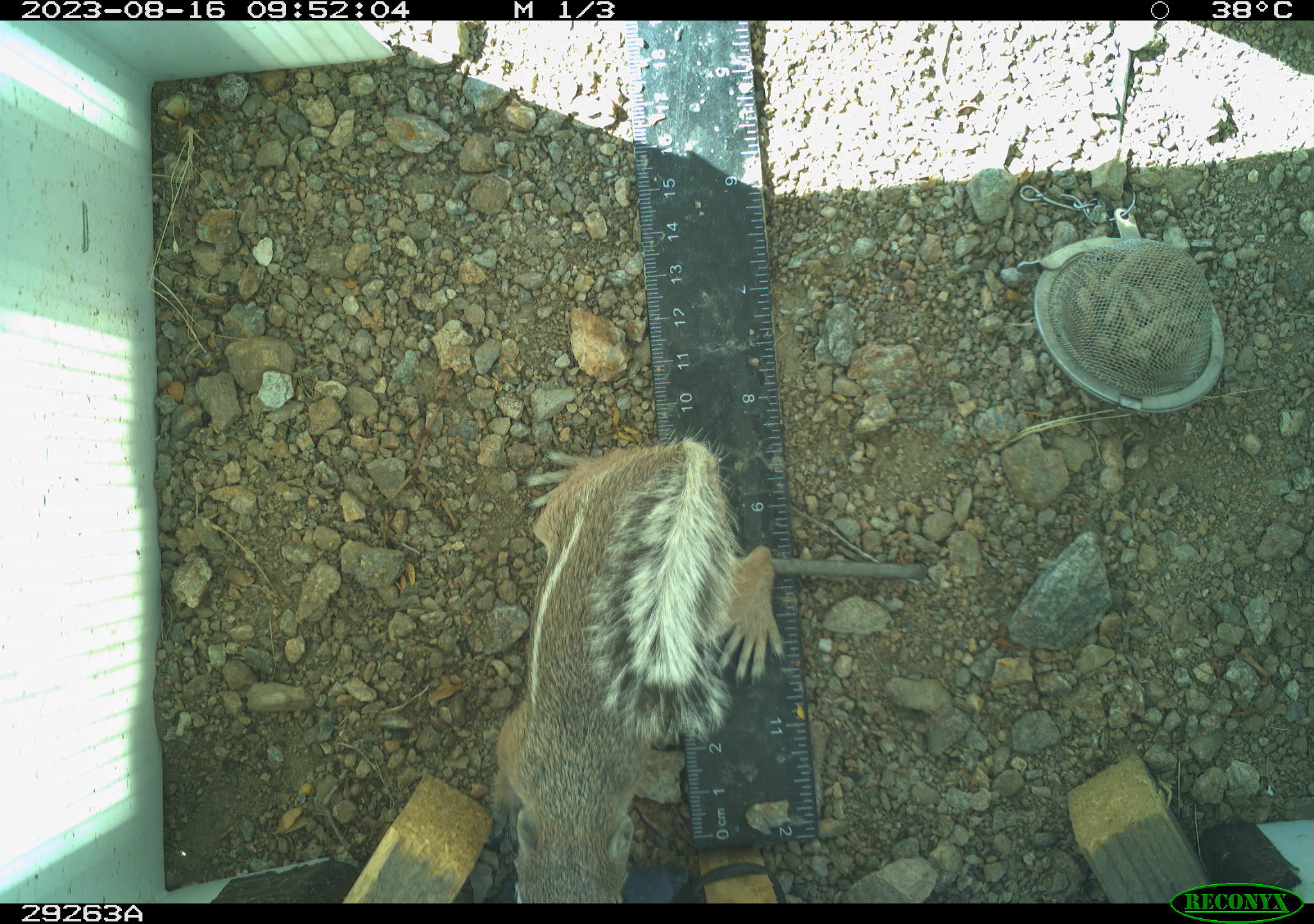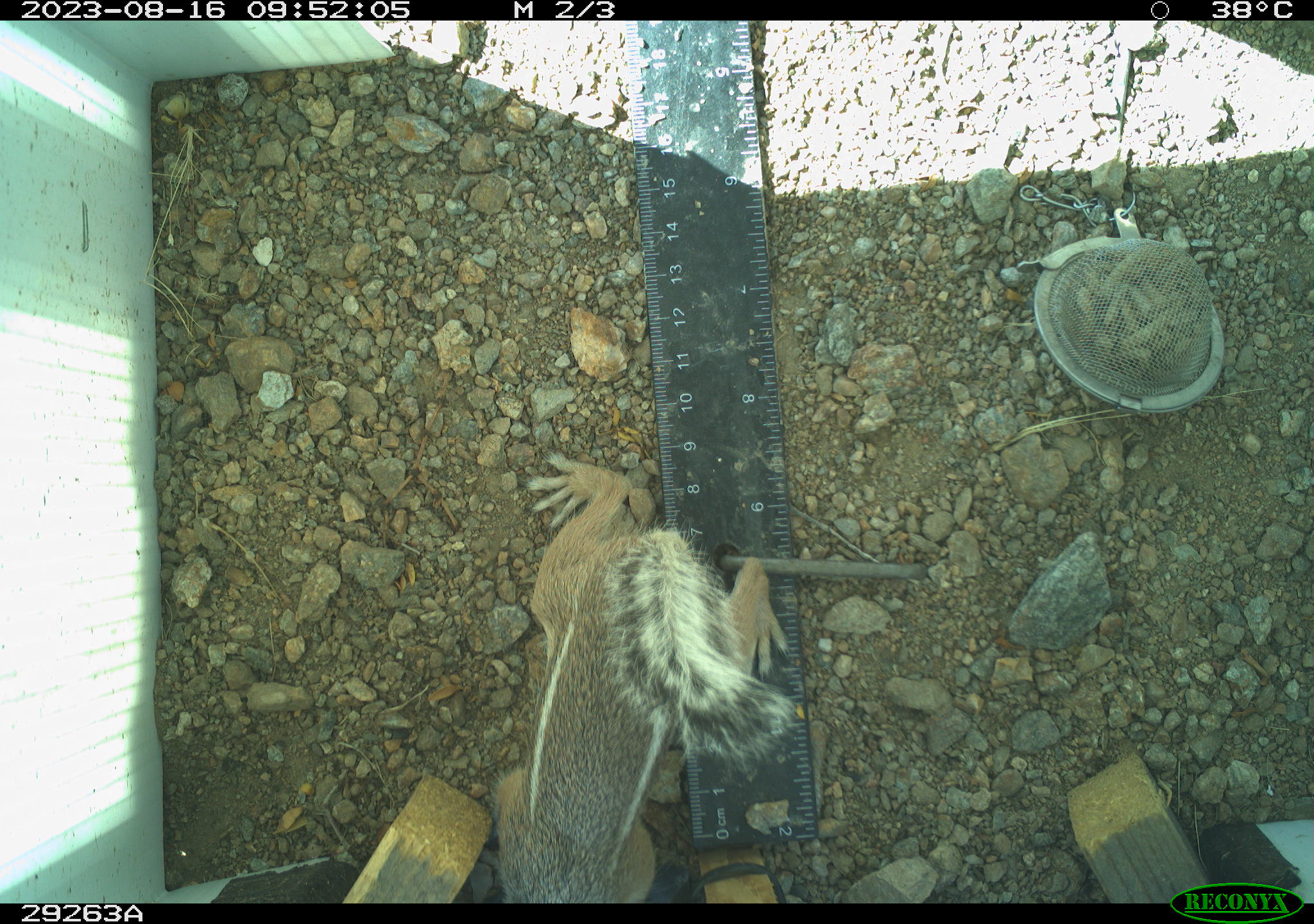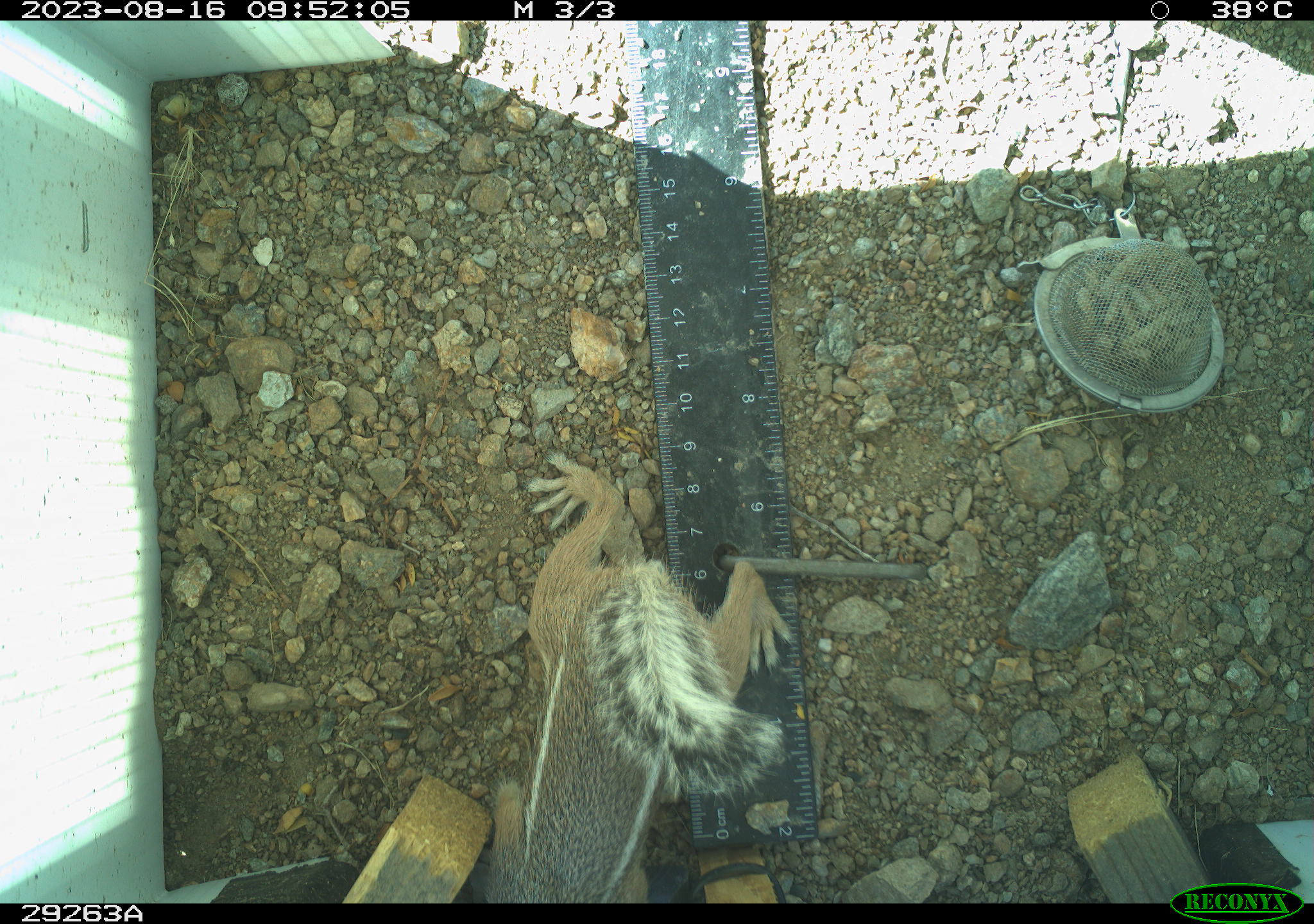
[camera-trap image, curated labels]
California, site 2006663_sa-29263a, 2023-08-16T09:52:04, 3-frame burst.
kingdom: Animalia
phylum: Chordata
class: Mammalia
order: Rodentia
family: Sciuridae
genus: Ammospermophilus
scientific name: Ammospermophilus leucurus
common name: white-tailed antelope squirrel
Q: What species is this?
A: White-tailed antelope squirrel (Ammospermophilus leucurus).